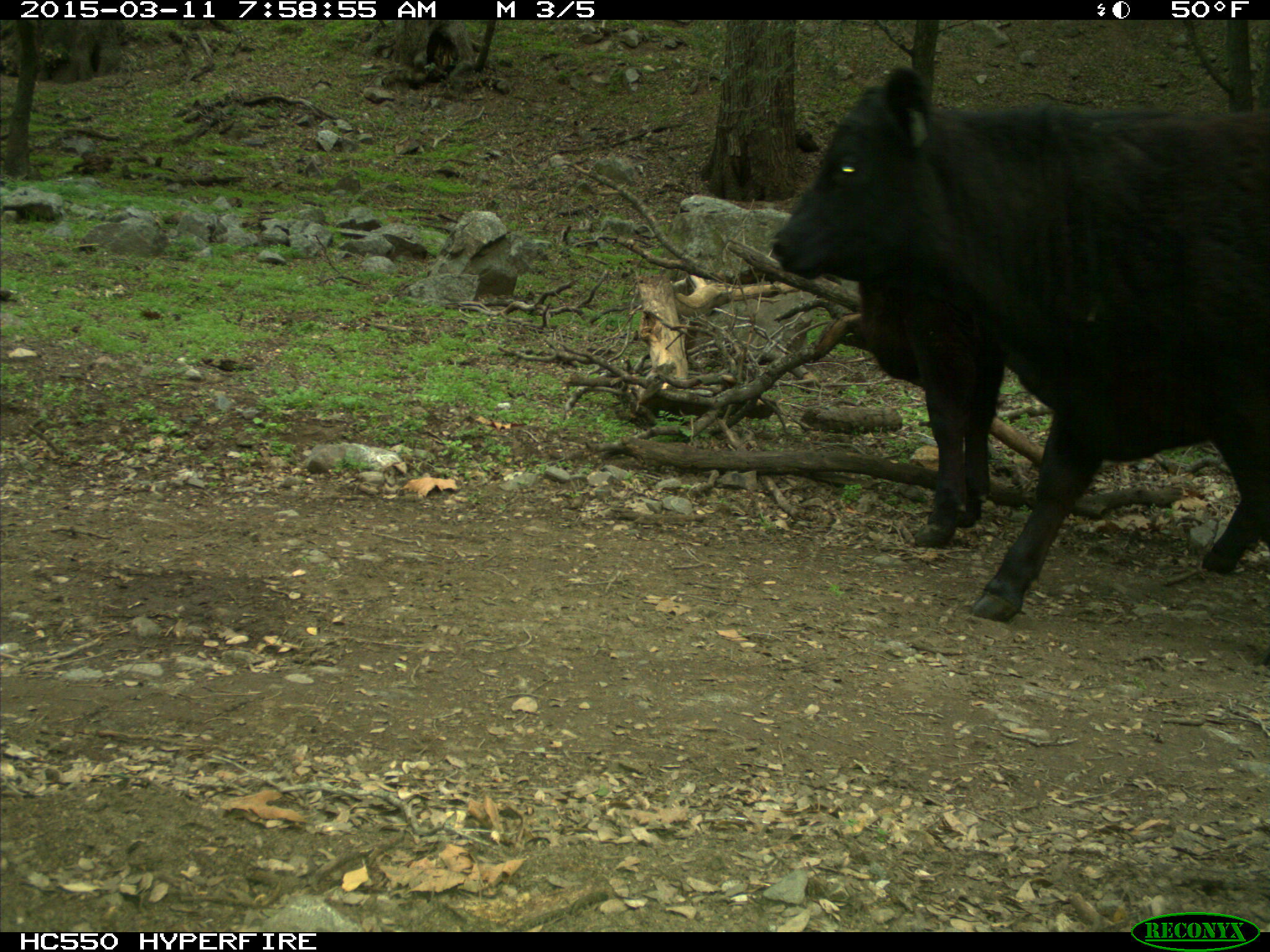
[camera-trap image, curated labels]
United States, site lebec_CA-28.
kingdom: Animalia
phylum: Chordata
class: Mammalia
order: Artiodactyla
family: Bovidae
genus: Bos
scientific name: Bos taurus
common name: domestic cow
Bos taurus (domestic cow).